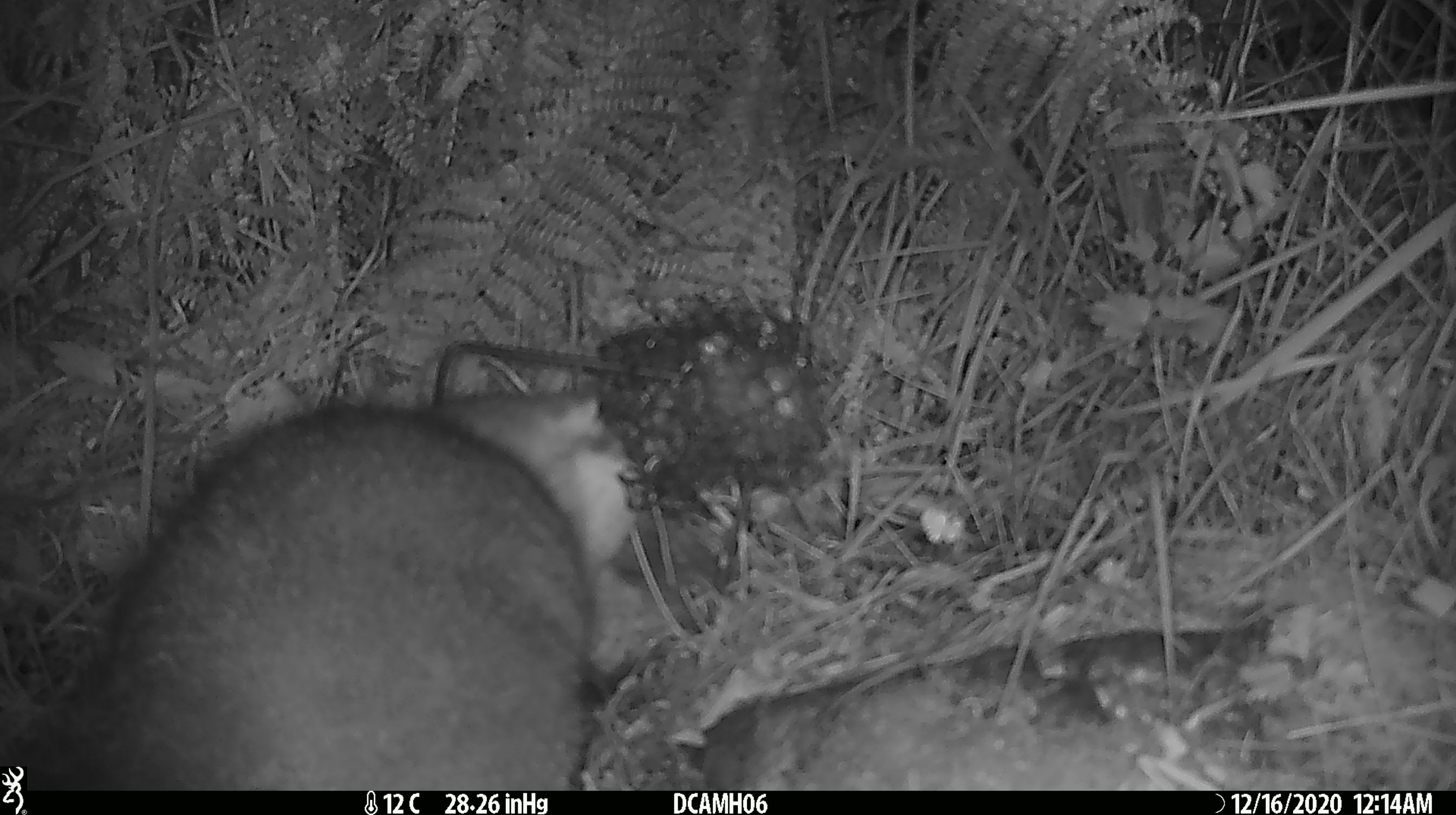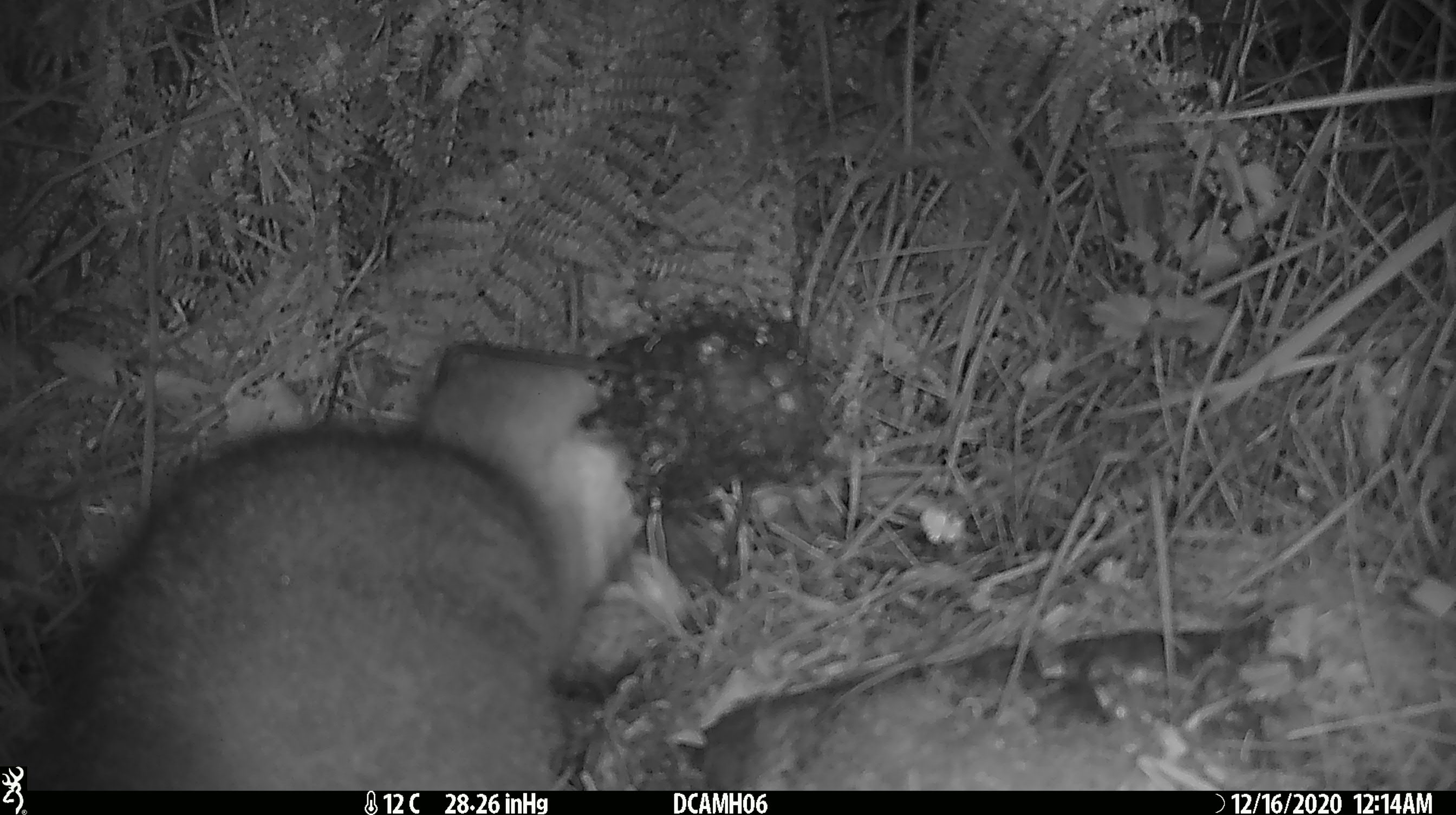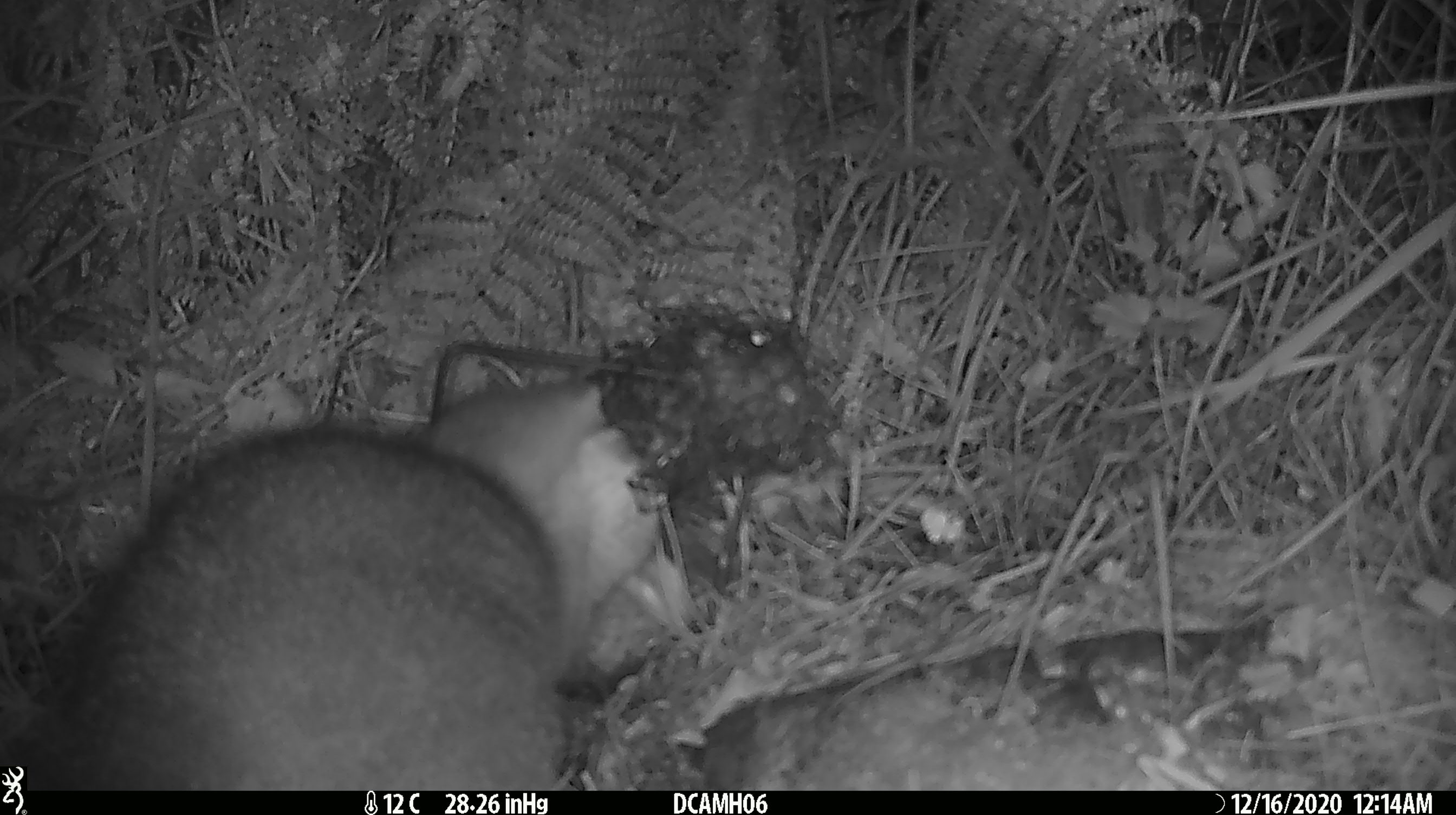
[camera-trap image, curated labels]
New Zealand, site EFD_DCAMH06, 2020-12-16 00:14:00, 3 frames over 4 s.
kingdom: Animalia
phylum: Chordata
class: Mammalia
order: Diprotodontia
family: Phalangeridae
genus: Trichosurus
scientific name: Trichosurus vulpecula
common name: common brushtail possum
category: possum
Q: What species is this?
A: Possum (common brushtail possum) (Trichosurus vulpecula).